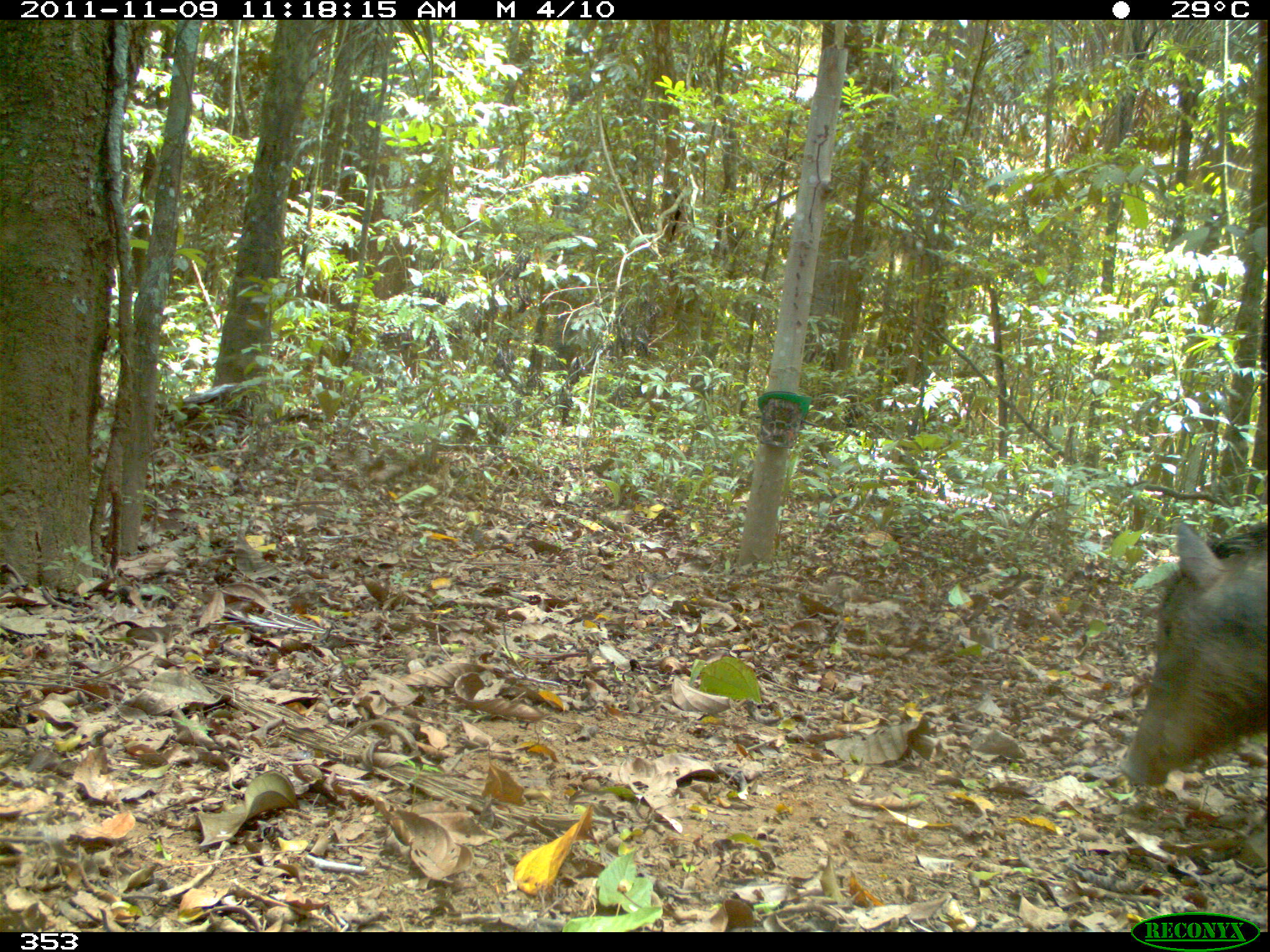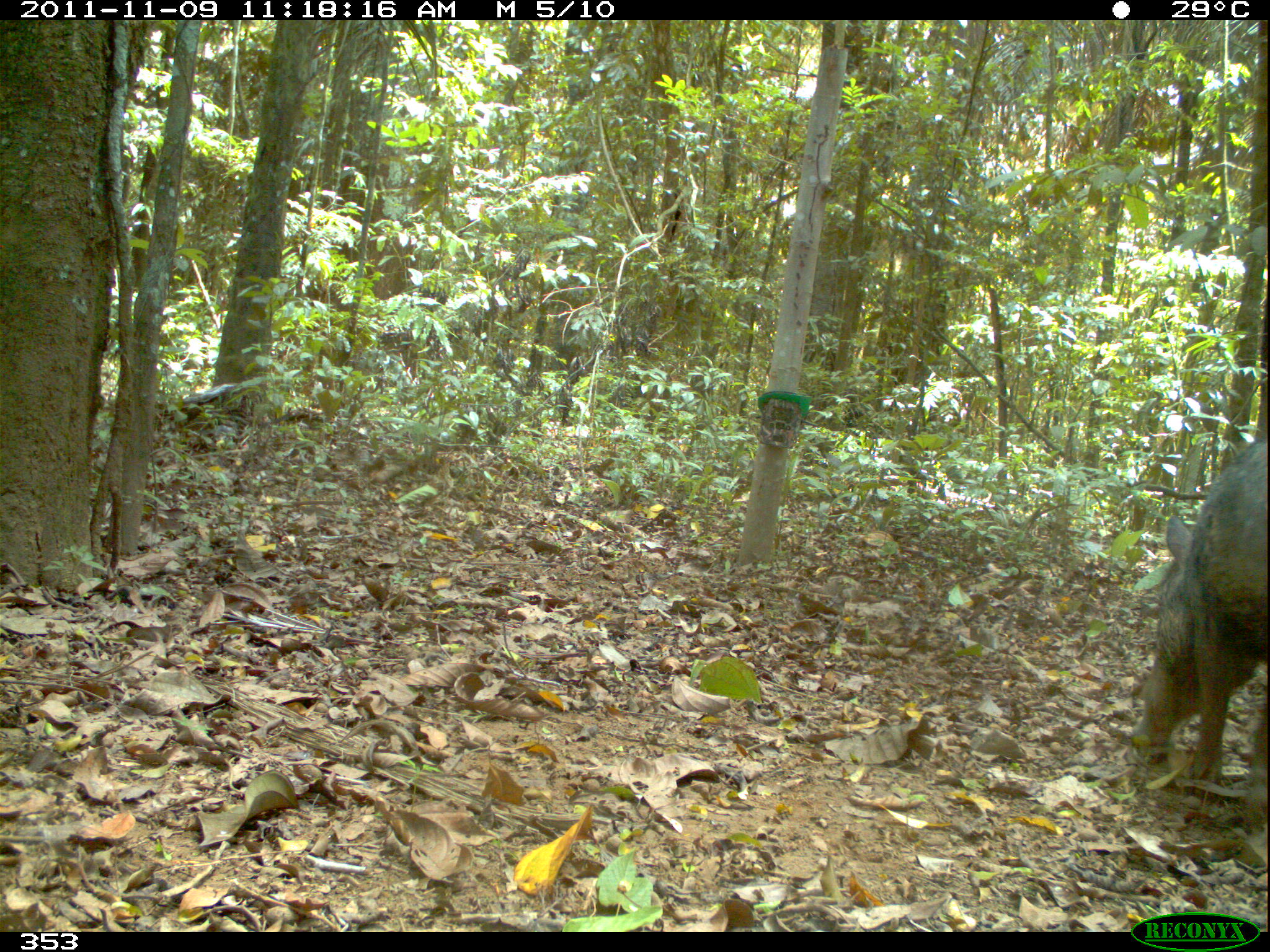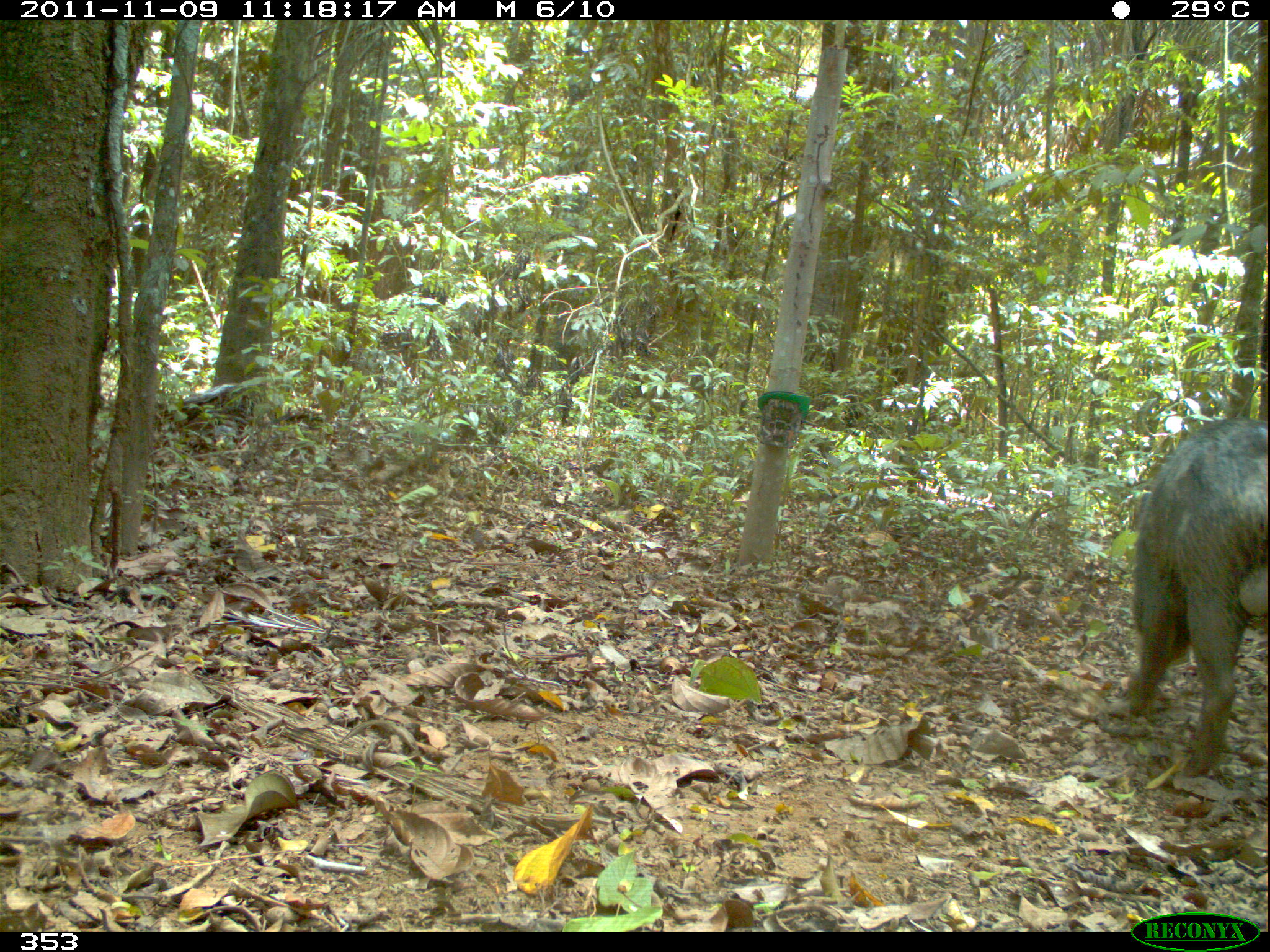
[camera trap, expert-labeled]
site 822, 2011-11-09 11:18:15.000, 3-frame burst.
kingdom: Animalia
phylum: Chordata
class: Mammalia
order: Artiodactyla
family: Tayassuidae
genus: Tayassu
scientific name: Tayassu pecari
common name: white-lipped peccary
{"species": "Tayassu pecari (white-lipped peccary)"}